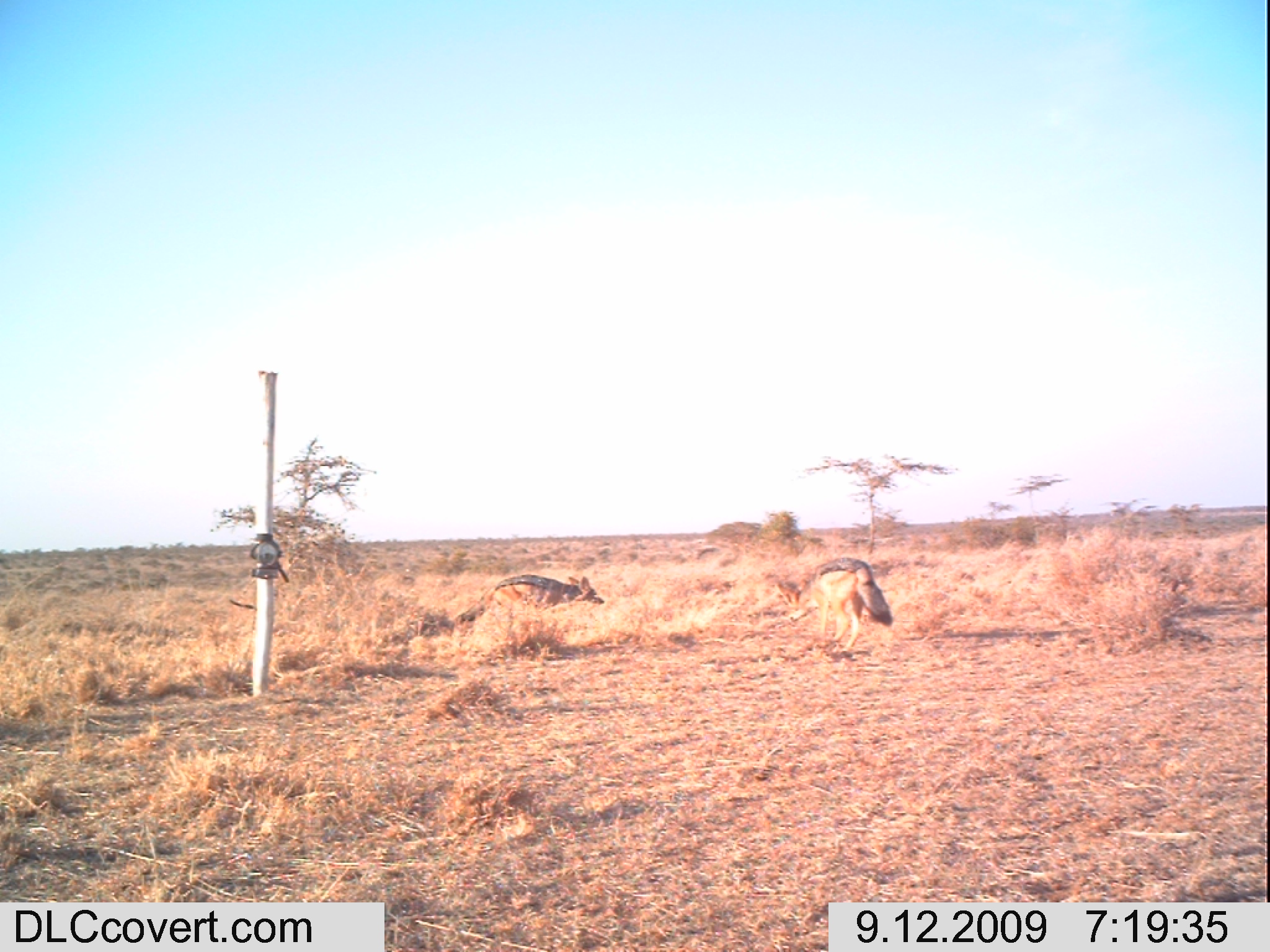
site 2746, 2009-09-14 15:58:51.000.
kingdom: Animalia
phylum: Chordata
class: Mammalia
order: Artiodactyla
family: Bovidae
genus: Bos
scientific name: Bos taurus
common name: domestic cattle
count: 1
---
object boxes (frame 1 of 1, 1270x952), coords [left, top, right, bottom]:
bos taurus: [775, 553, 893, 657]; [453, 574, 604, 630]